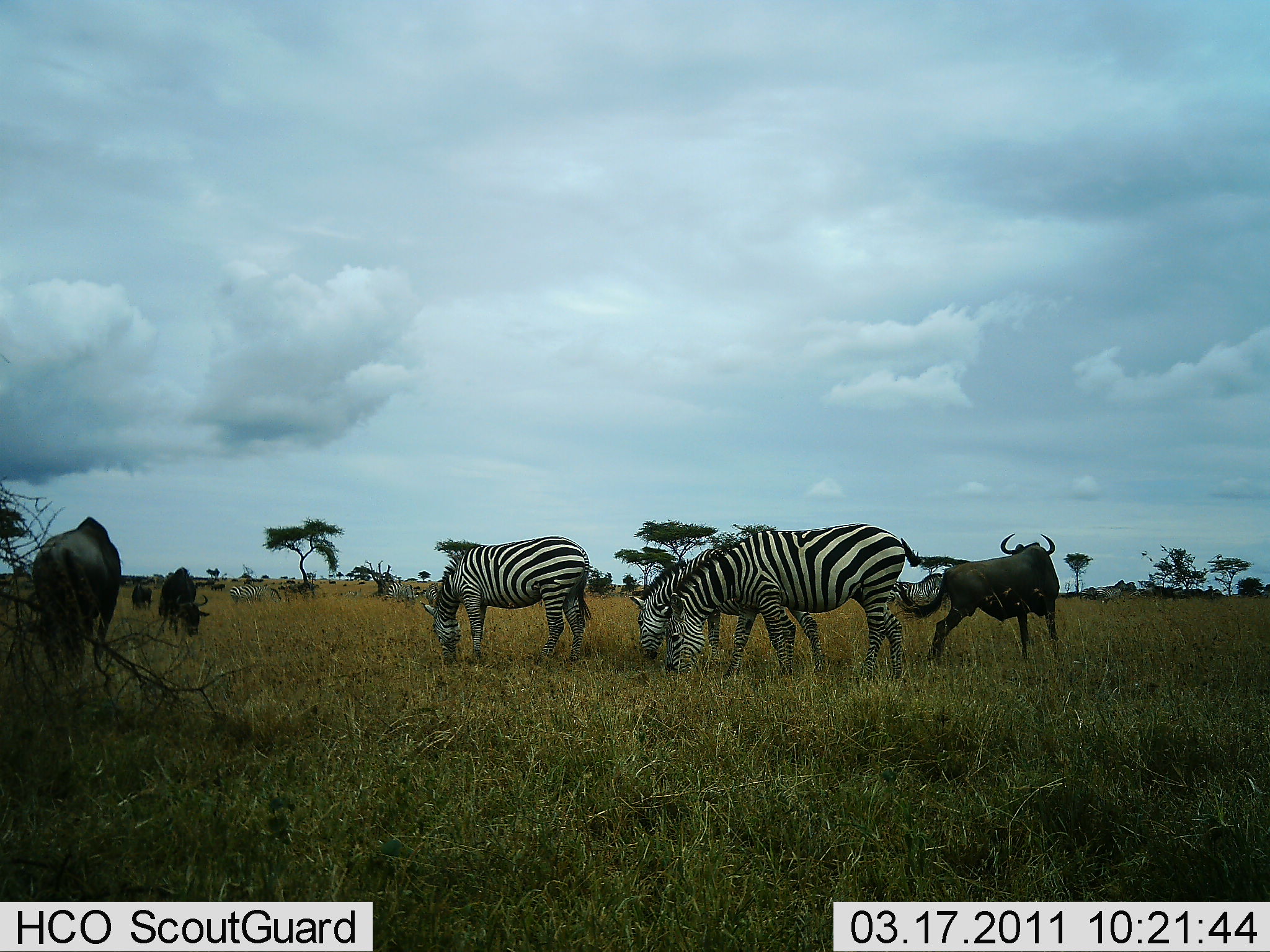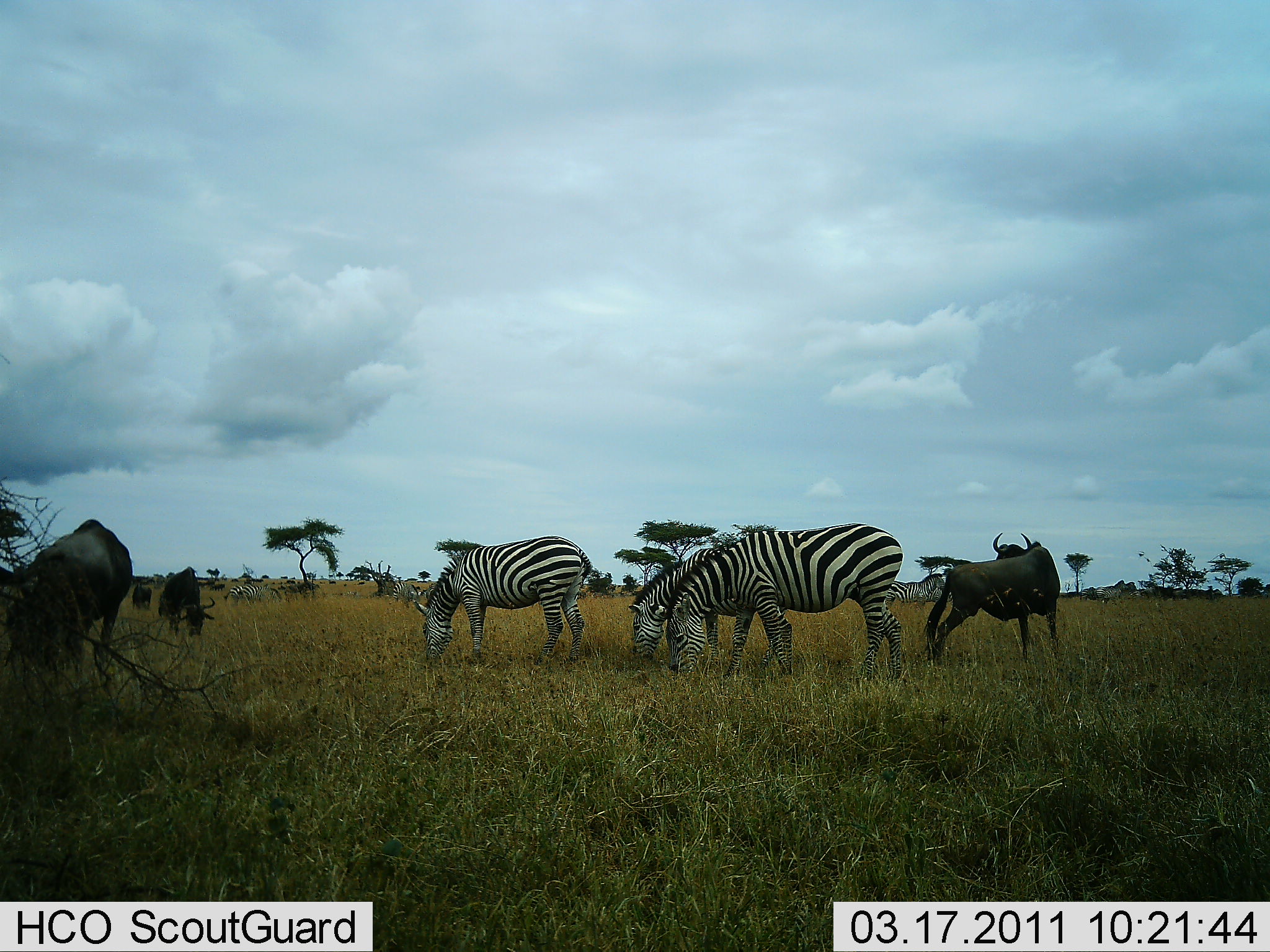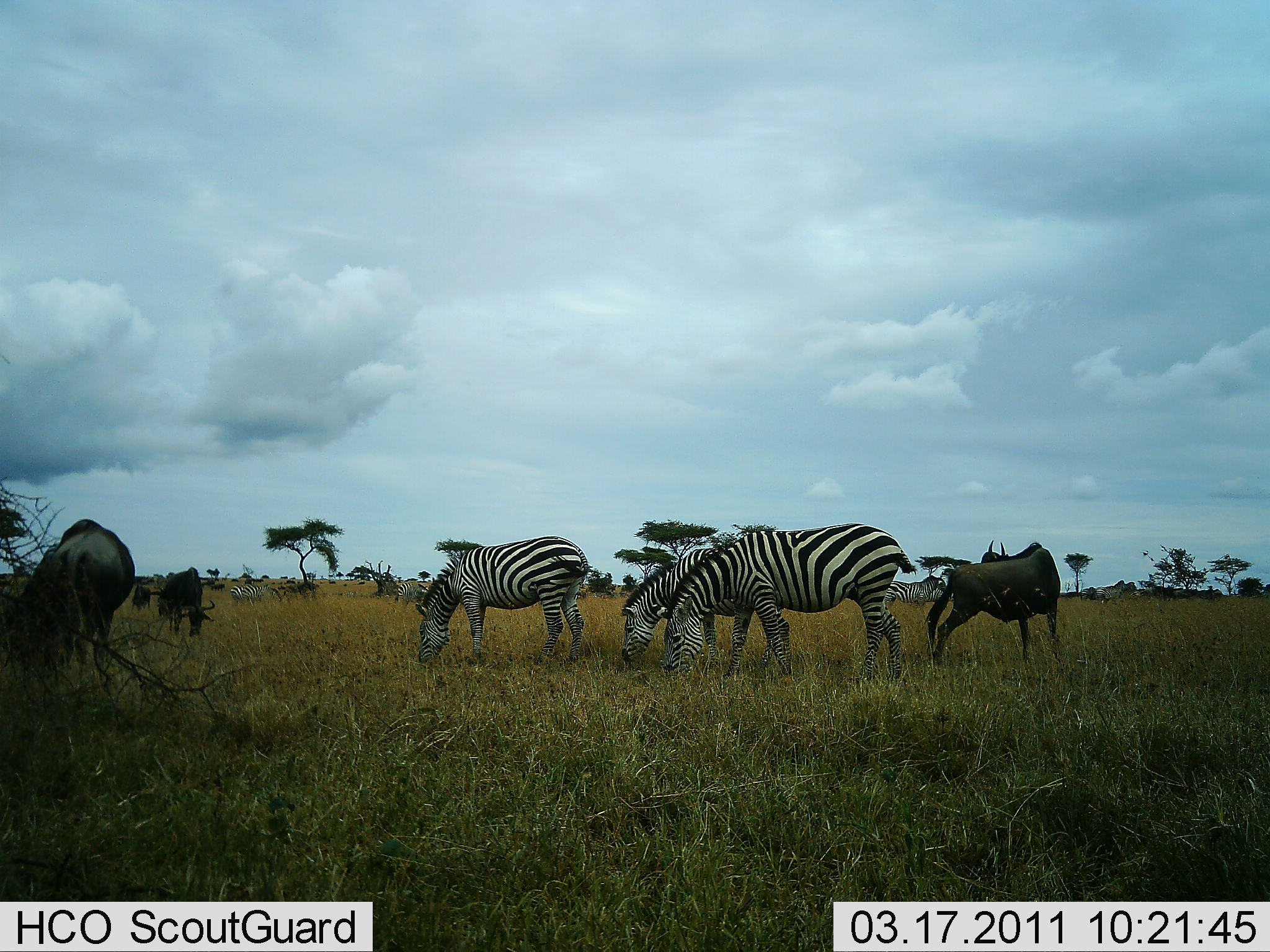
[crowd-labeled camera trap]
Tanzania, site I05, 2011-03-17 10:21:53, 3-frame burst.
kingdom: Animalia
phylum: Chordata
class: Mammalia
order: Artiodactyla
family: Bovidae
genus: Connochaetes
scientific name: Connochaetes taurinus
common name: blue wildebeest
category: wildebeest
Wildebeest (blue wildebeest) (Connochaetes taurinus), count 4. Behavior (volunteer vote fractions): standing 58%, resting 8%, moving 17%, interacting 0%. Young present (vote fraction): 0%. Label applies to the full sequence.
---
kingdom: Animalia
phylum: Chordata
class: Mammalia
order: Perissodactyla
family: Equidae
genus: Equus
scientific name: Equus quagga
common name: plains zebra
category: zebra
Zebra (plains zebra) (Equus quagga), count 4. Behavior (volunteer vote fractions): standing 21%, resting 0%, moving 21%, interacting 0%. Young present (vote fraction): 0%. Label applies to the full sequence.